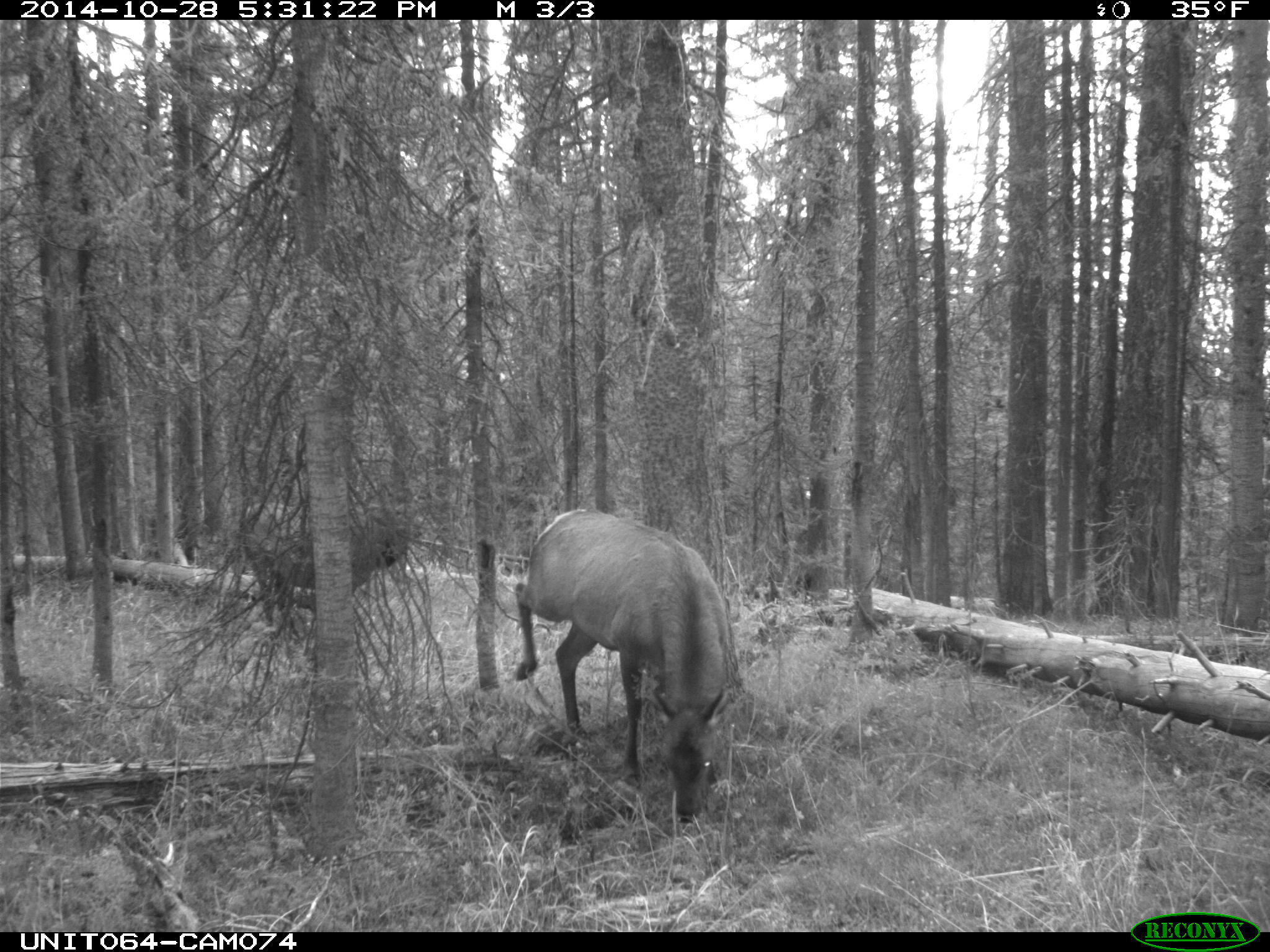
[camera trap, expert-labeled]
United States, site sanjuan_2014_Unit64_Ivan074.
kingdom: Animalia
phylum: Chordata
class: Mammalia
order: Artiodactyla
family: Cervidae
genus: Cervus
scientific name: Cervus elaphus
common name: red deer